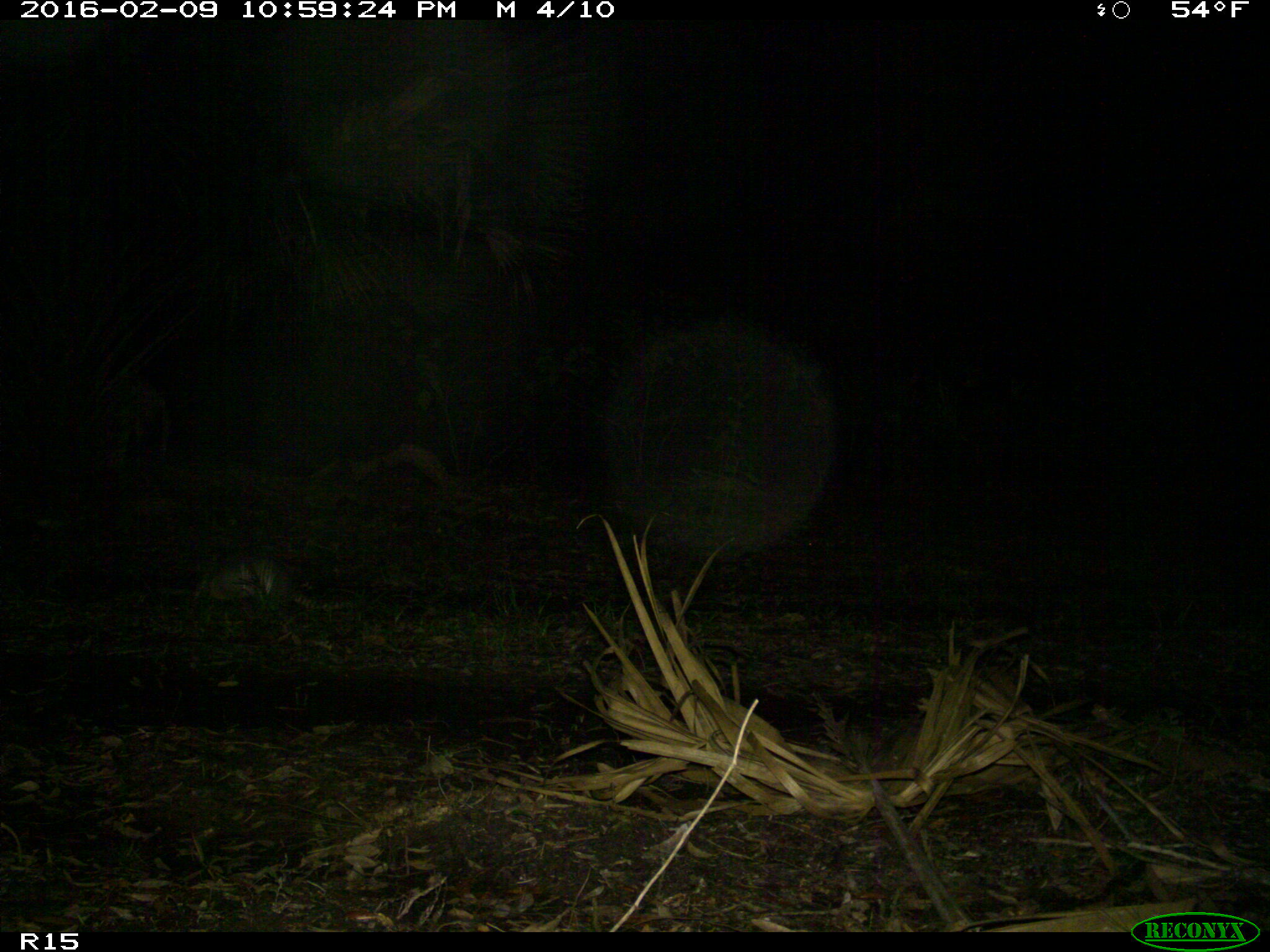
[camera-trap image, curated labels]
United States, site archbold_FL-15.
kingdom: Animalia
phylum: Chordata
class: Mammalia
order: Cingulata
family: Dasypodidae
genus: Dasypus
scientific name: Dasypus novemcinctus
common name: nine-banded armadillo